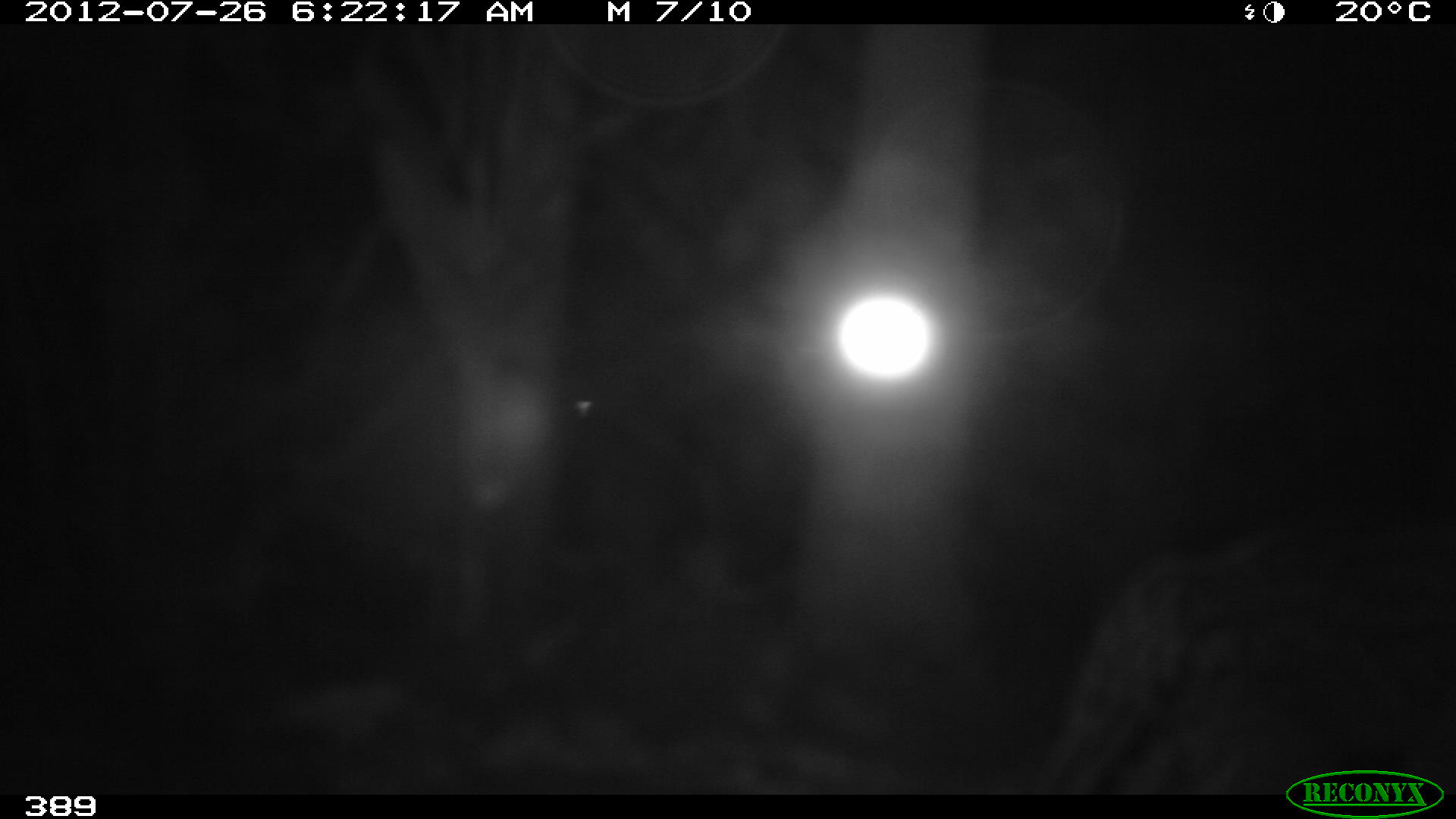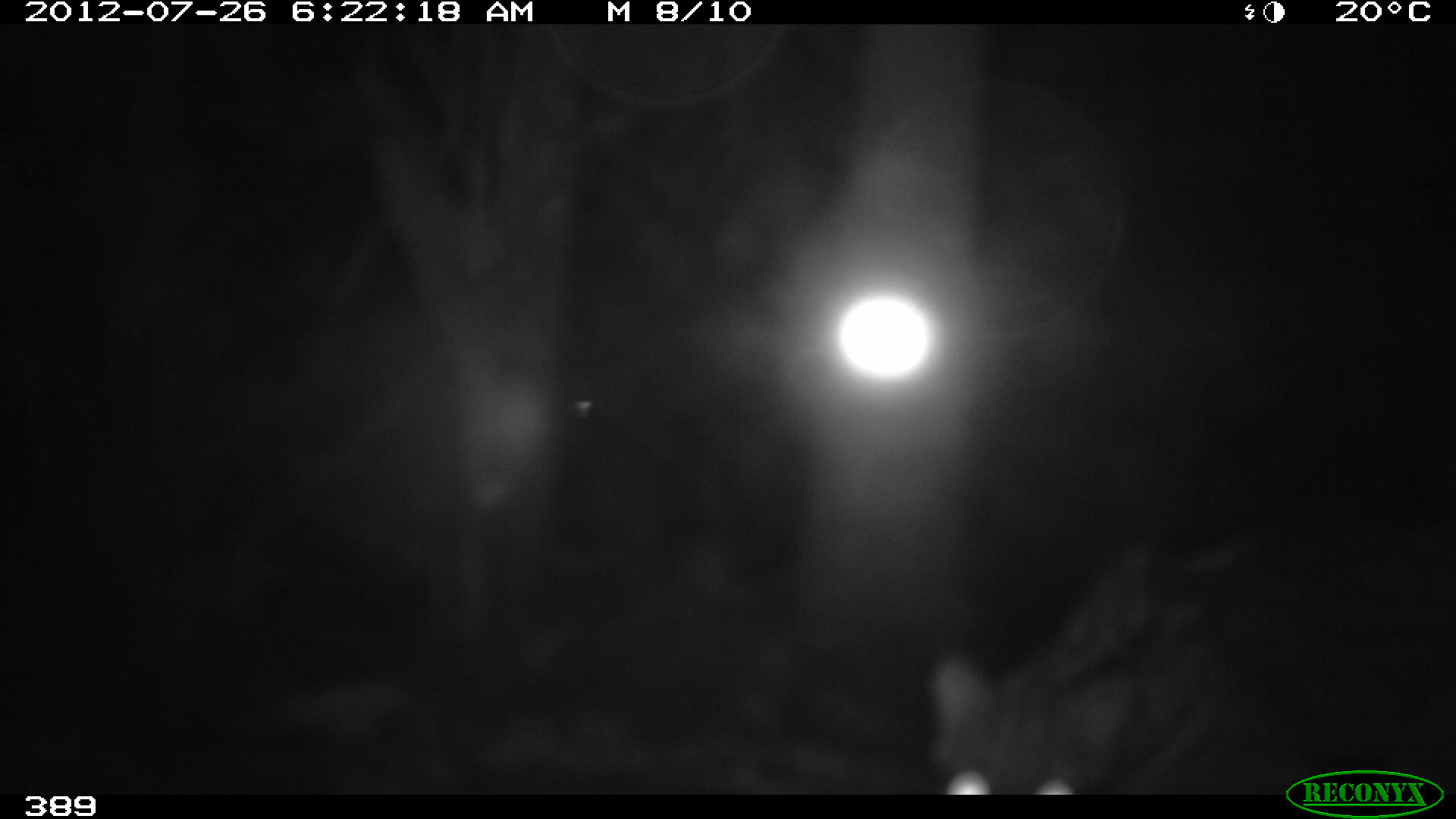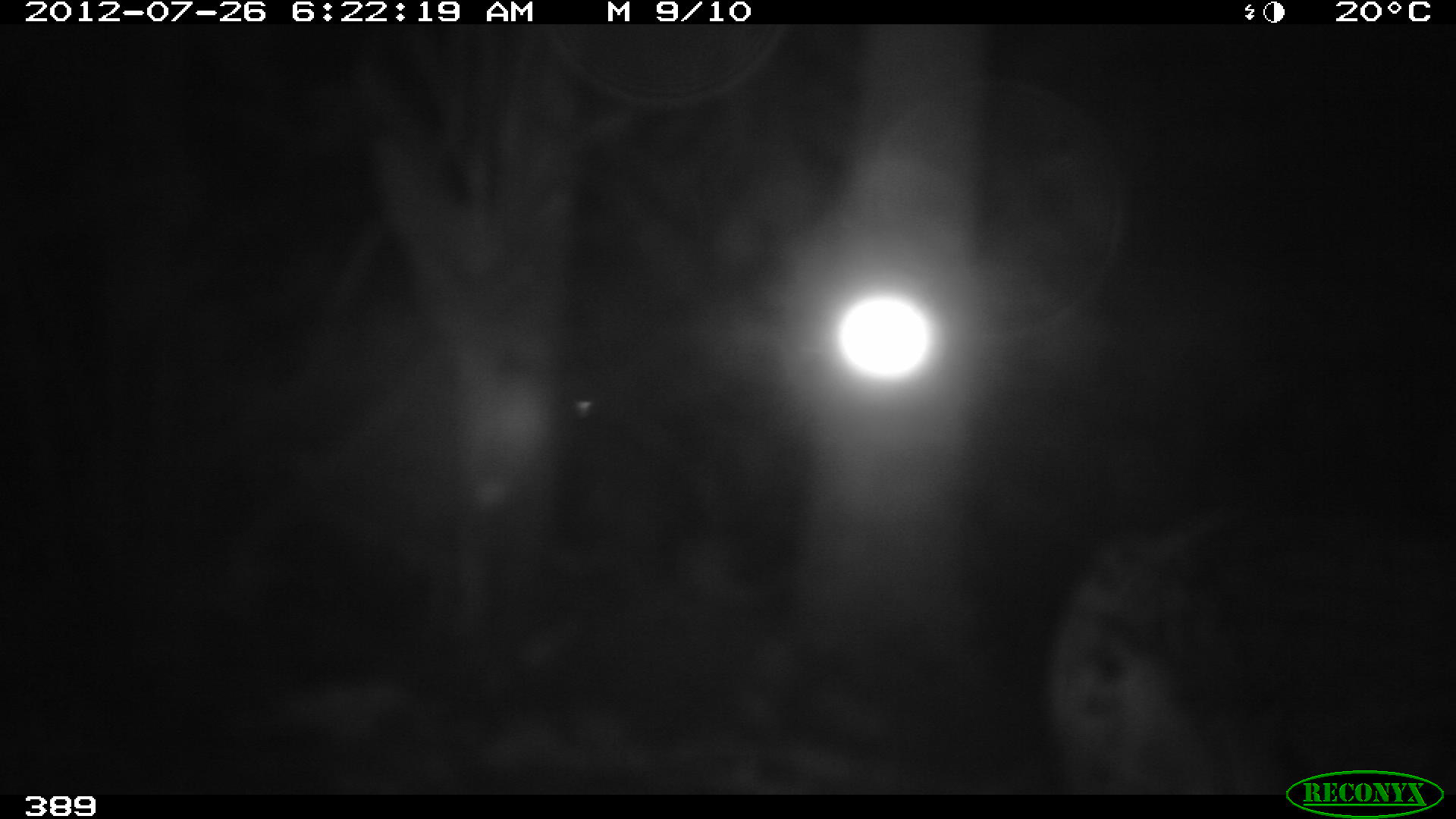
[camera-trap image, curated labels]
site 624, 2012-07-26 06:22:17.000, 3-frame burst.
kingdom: Animalia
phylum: Chordata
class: Mammalia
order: Carnivora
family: Felidae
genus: Leopardus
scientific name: Leopardus pardalis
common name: ocelot